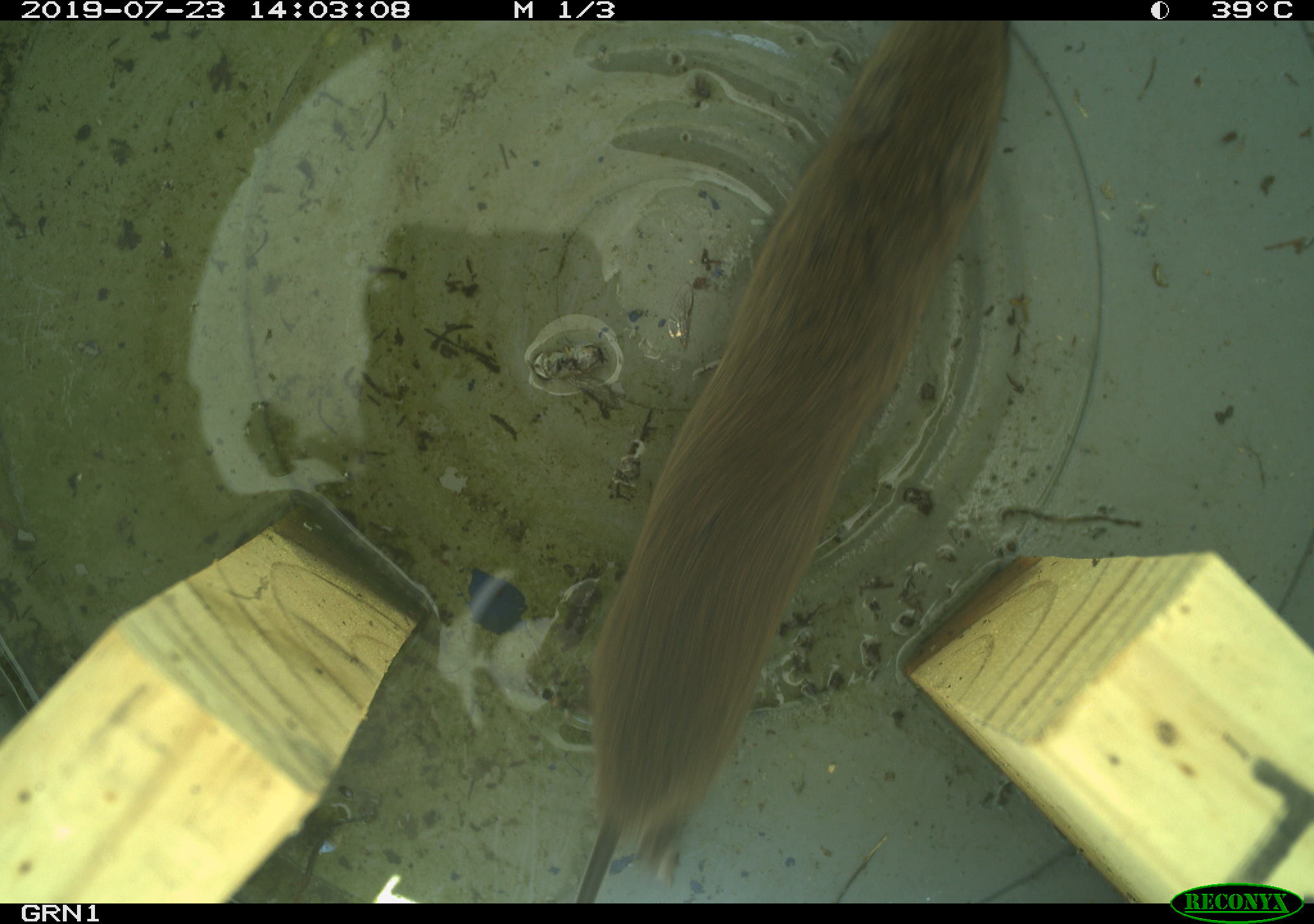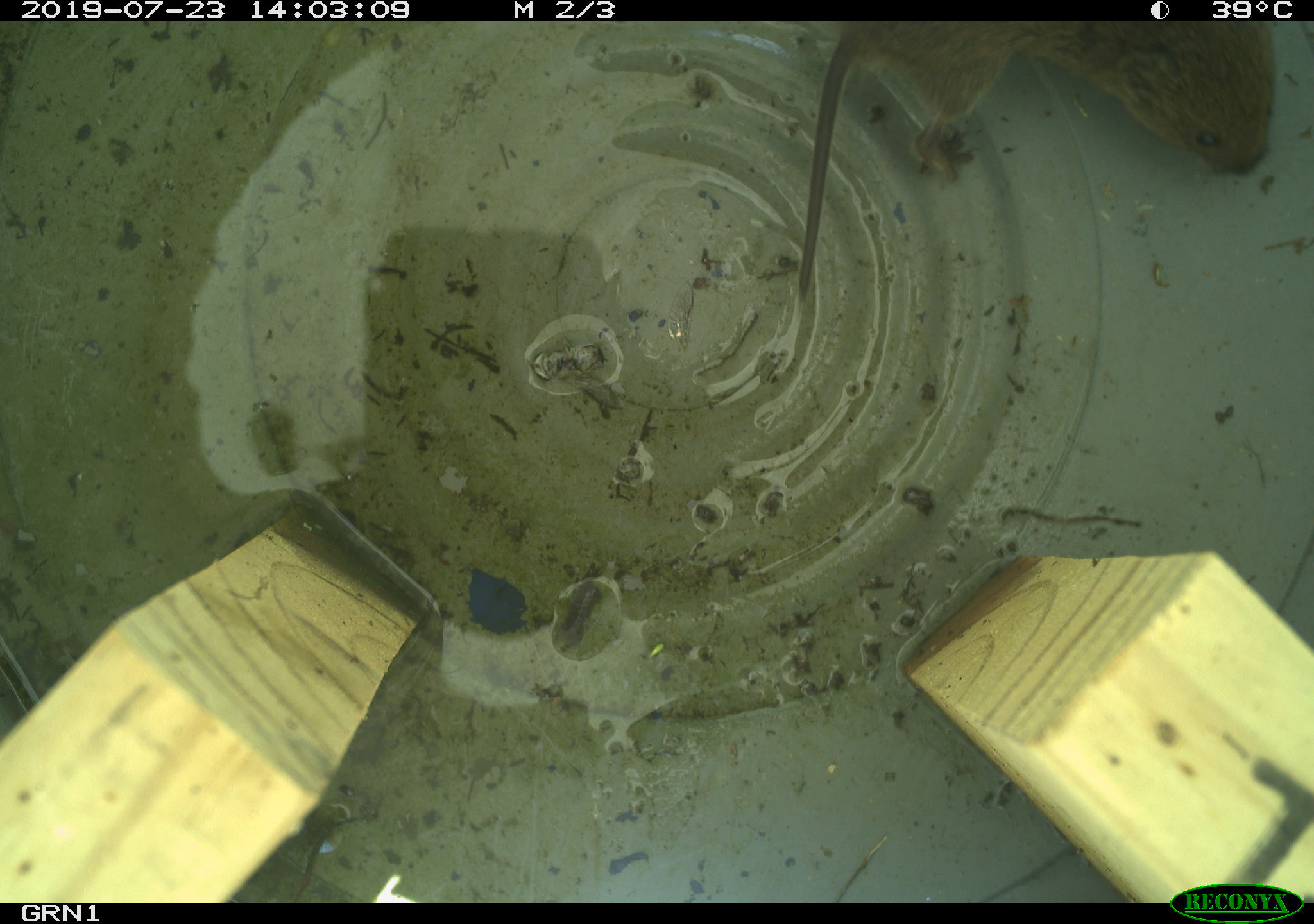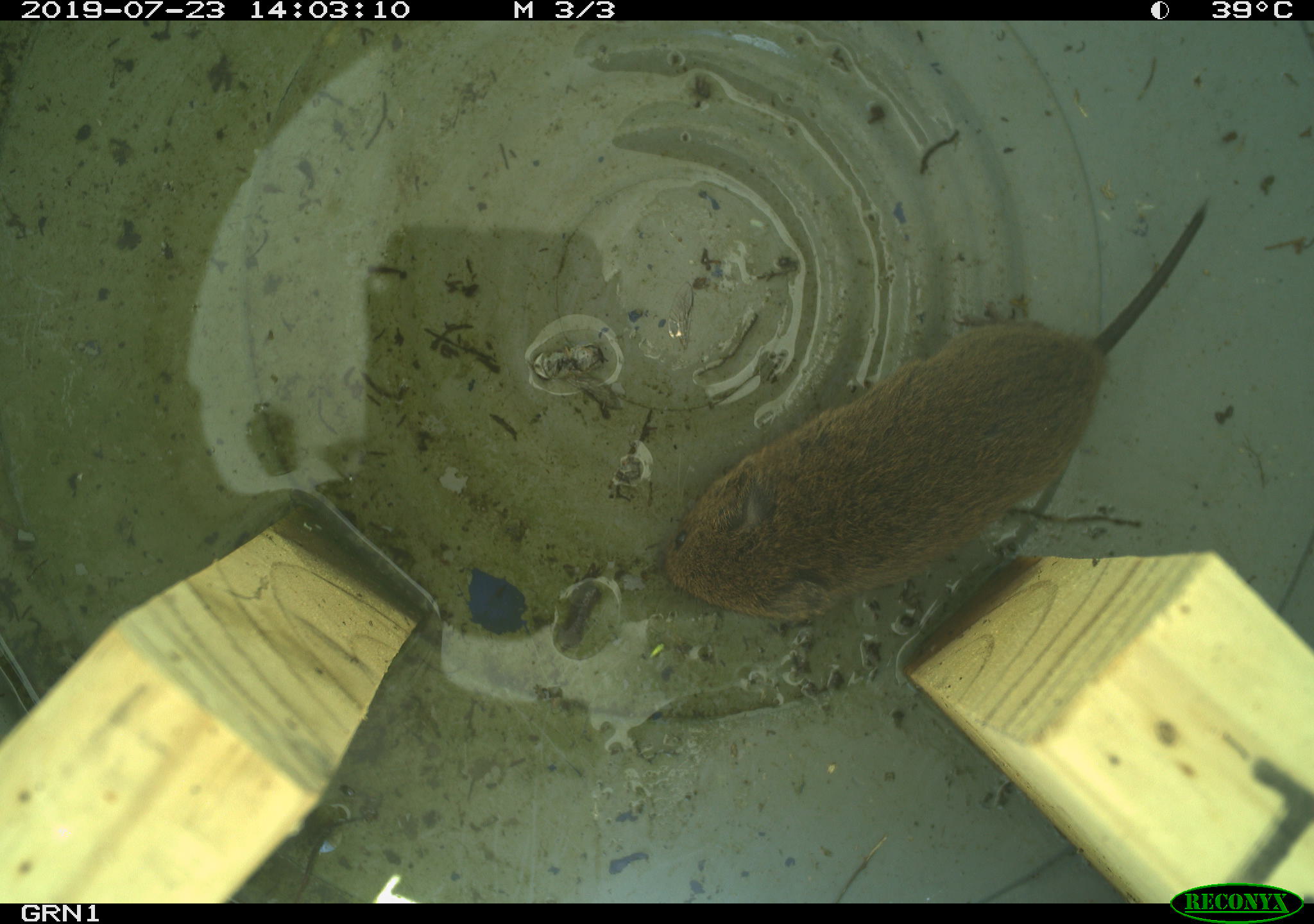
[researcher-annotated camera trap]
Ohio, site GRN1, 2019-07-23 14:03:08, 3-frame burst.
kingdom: Animalia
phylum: Chordata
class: Mammalia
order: Rodentia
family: Cricetidae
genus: Microtus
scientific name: Microtus pennsylvanicus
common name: meadow vole